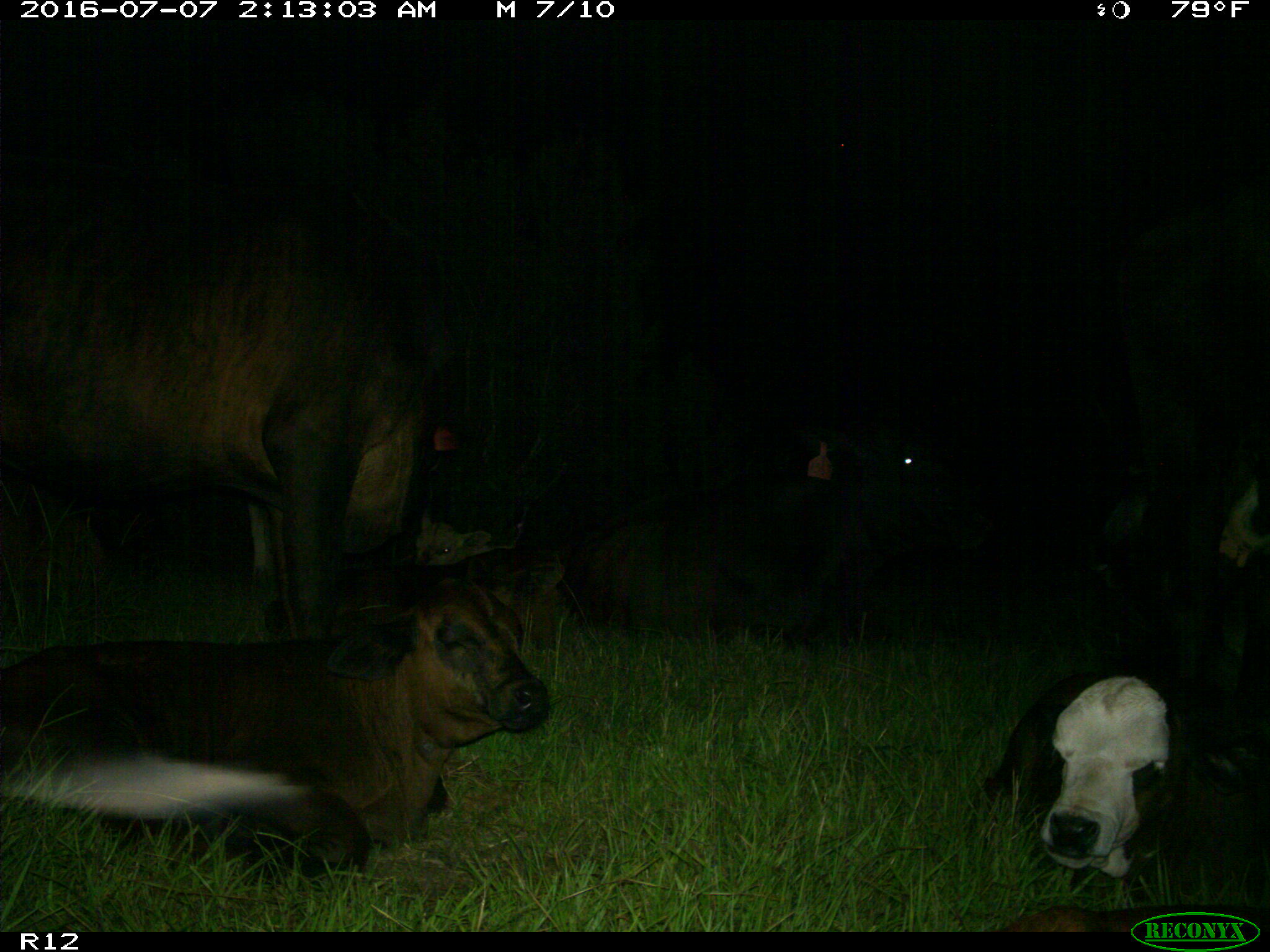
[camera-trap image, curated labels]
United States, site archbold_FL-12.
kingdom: Animalia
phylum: Chordata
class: Mammalia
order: Artiodactyla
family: Bovidae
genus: Bos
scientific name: Bos taurus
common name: domestic cow